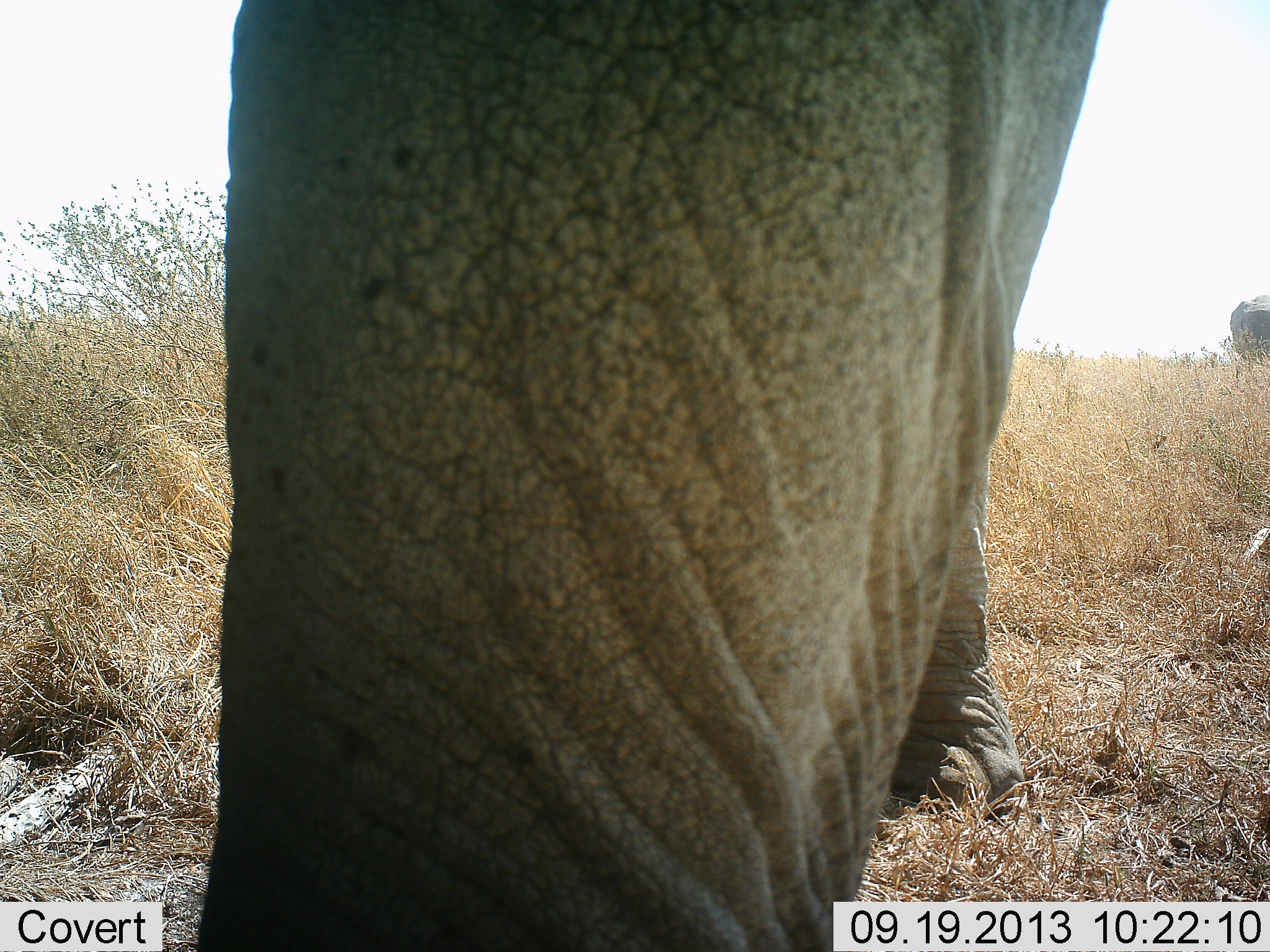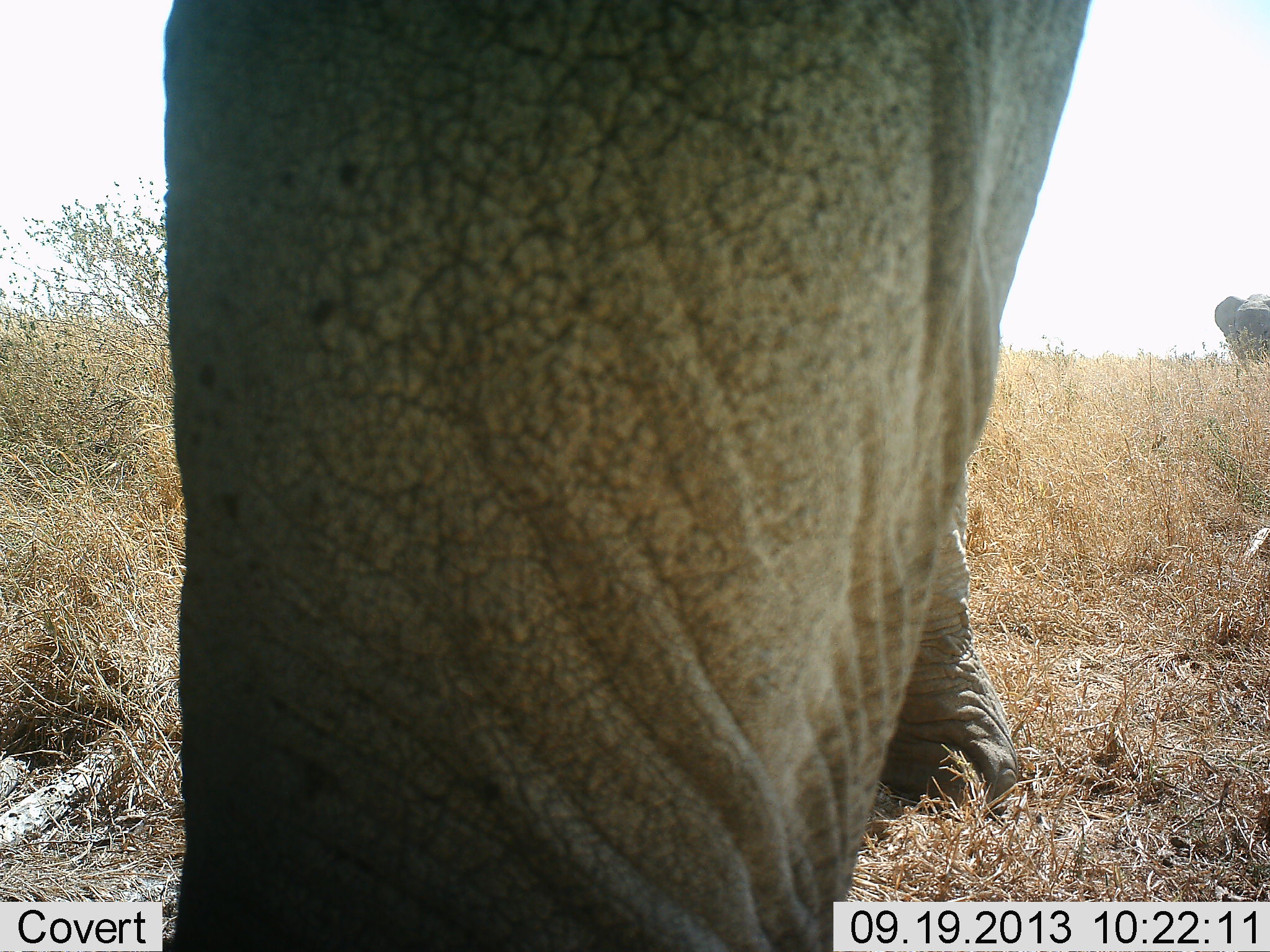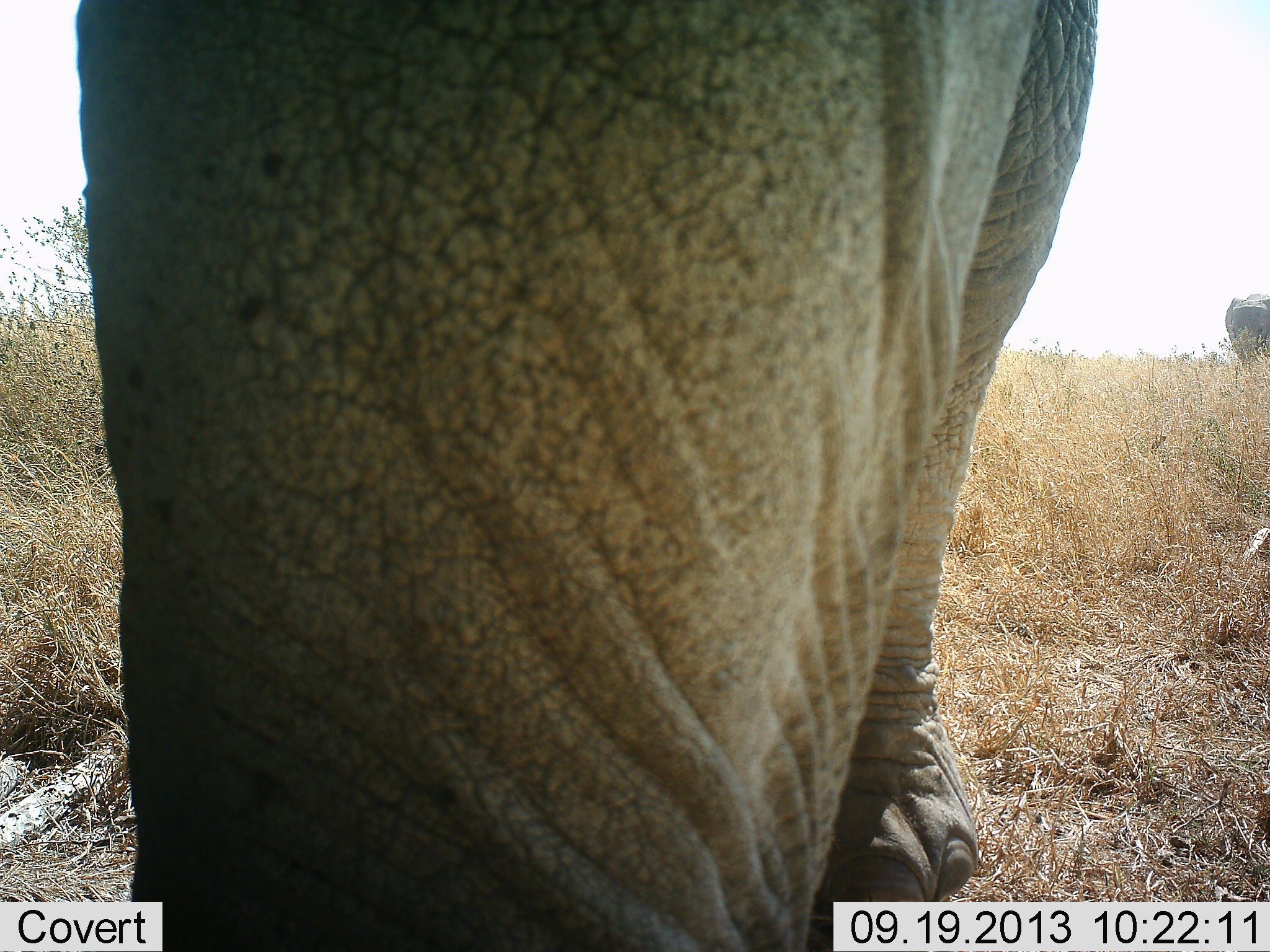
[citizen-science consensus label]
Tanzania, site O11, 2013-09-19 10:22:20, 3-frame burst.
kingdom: Animalia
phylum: Chordata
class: Mammalia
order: Proboscidea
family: Elephantidae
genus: Loxodonta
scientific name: Loxodonta africana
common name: african bush elephant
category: elephant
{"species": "elephant (african bush elephant) (Loxodonta africana)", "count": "2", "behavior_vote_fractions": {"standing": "50%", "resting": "0%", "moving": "60%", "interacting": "0%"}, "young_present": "0%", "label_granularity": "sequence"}